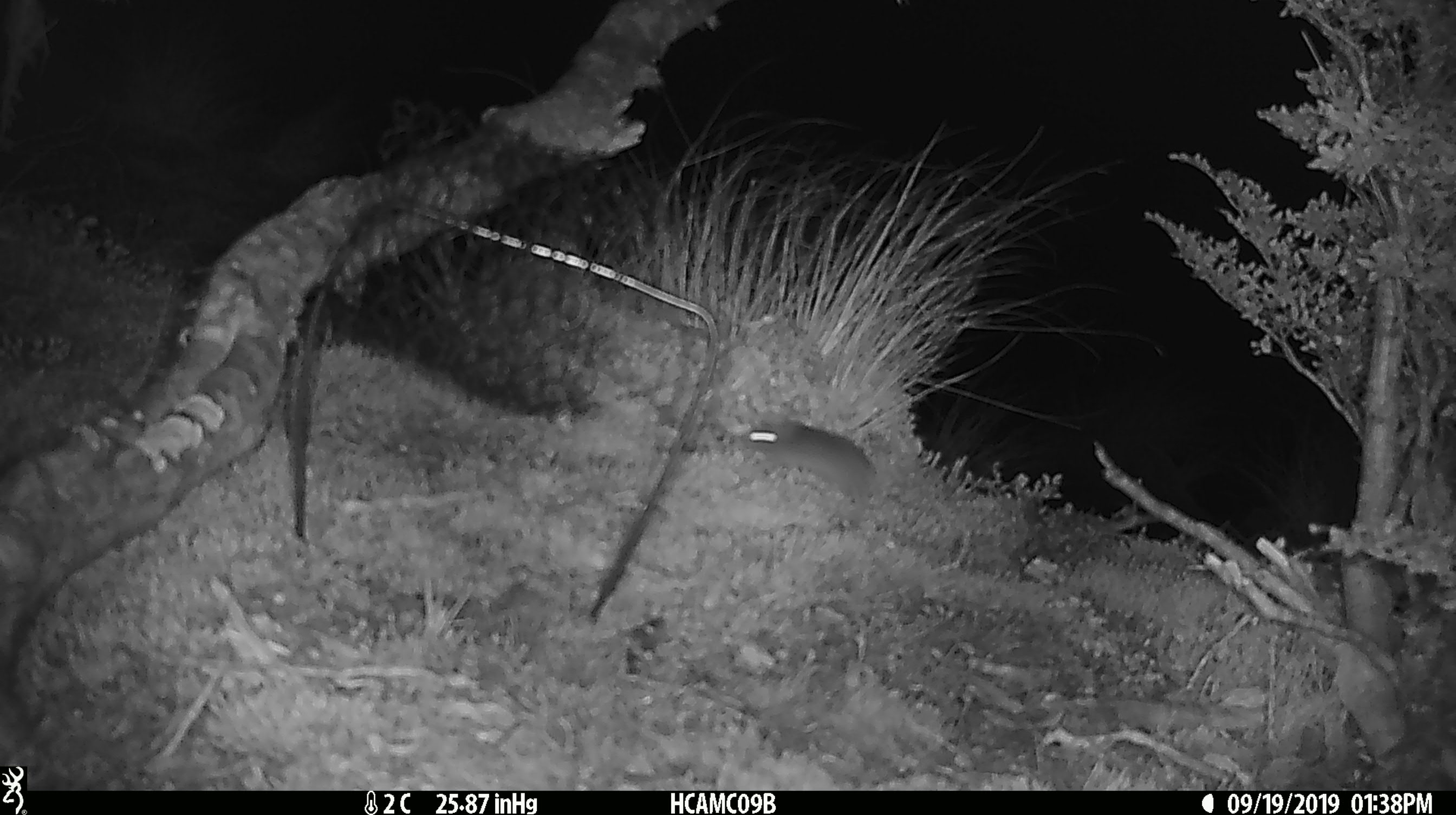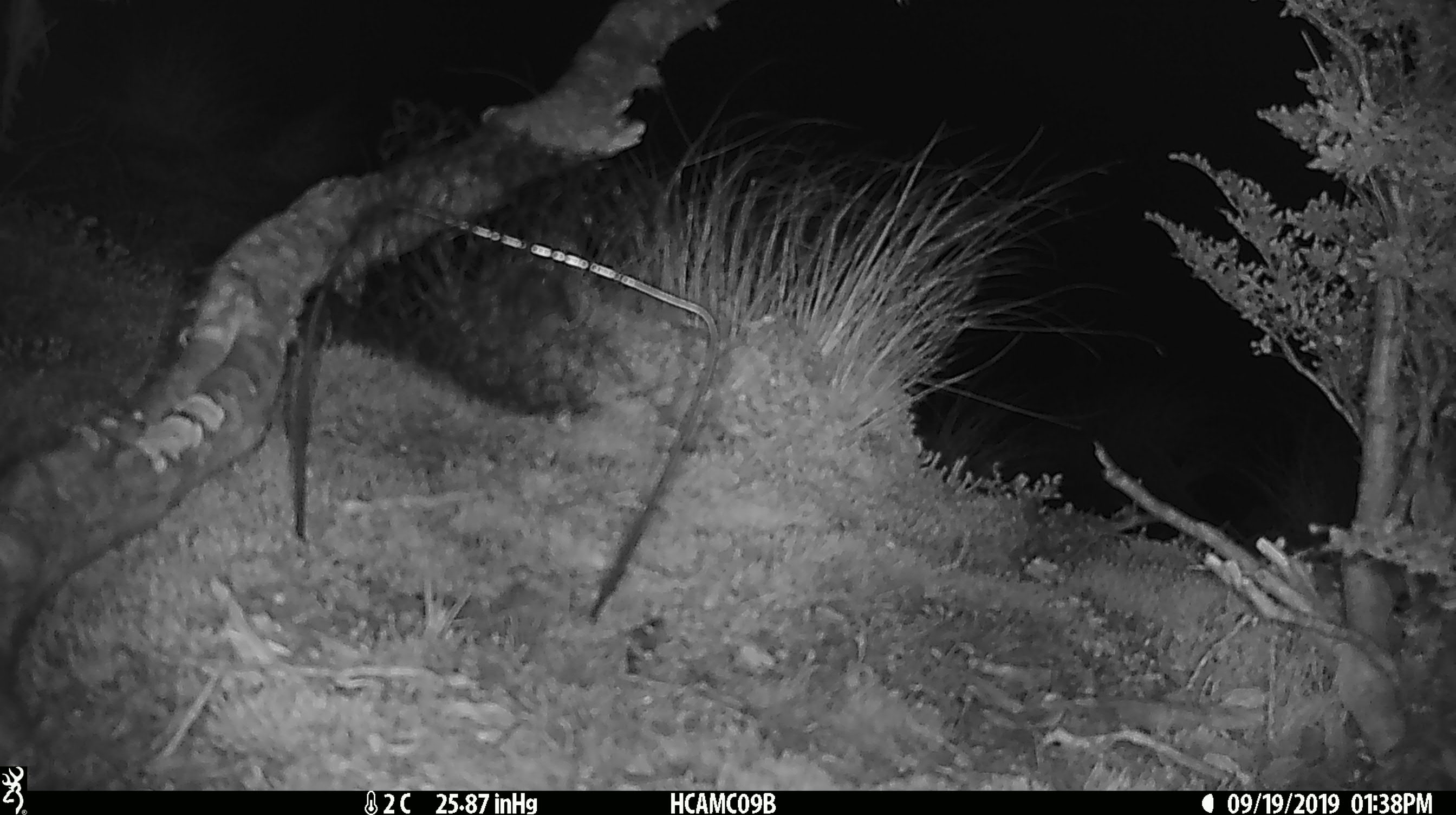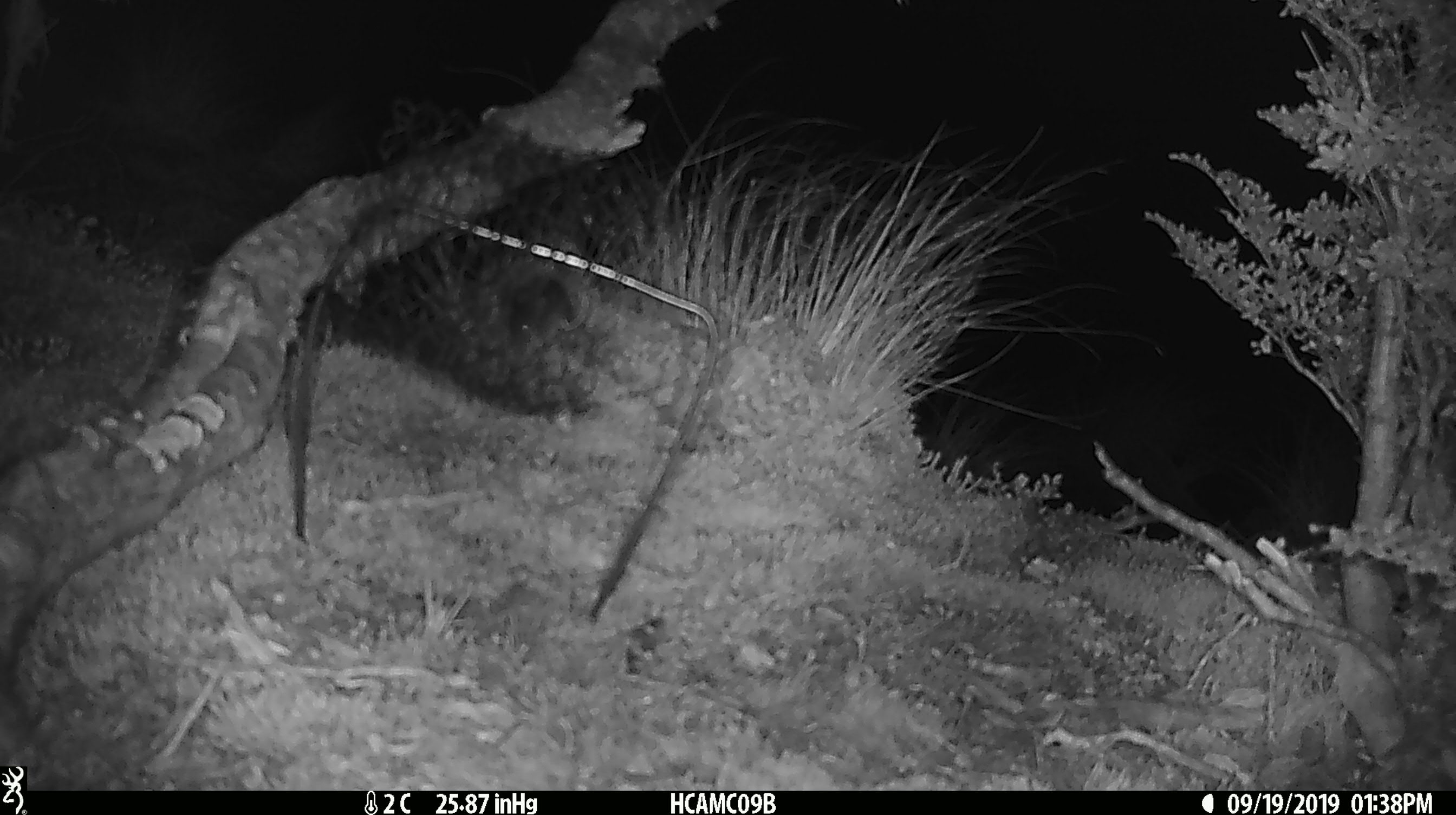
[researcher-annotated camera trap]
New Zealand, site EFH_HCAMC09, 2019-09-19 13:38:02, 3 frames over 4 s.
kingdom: Animalia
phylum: Chordata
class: Mammalia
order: Rodentia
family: Muridae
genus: Mus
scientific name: Mus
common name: mouse